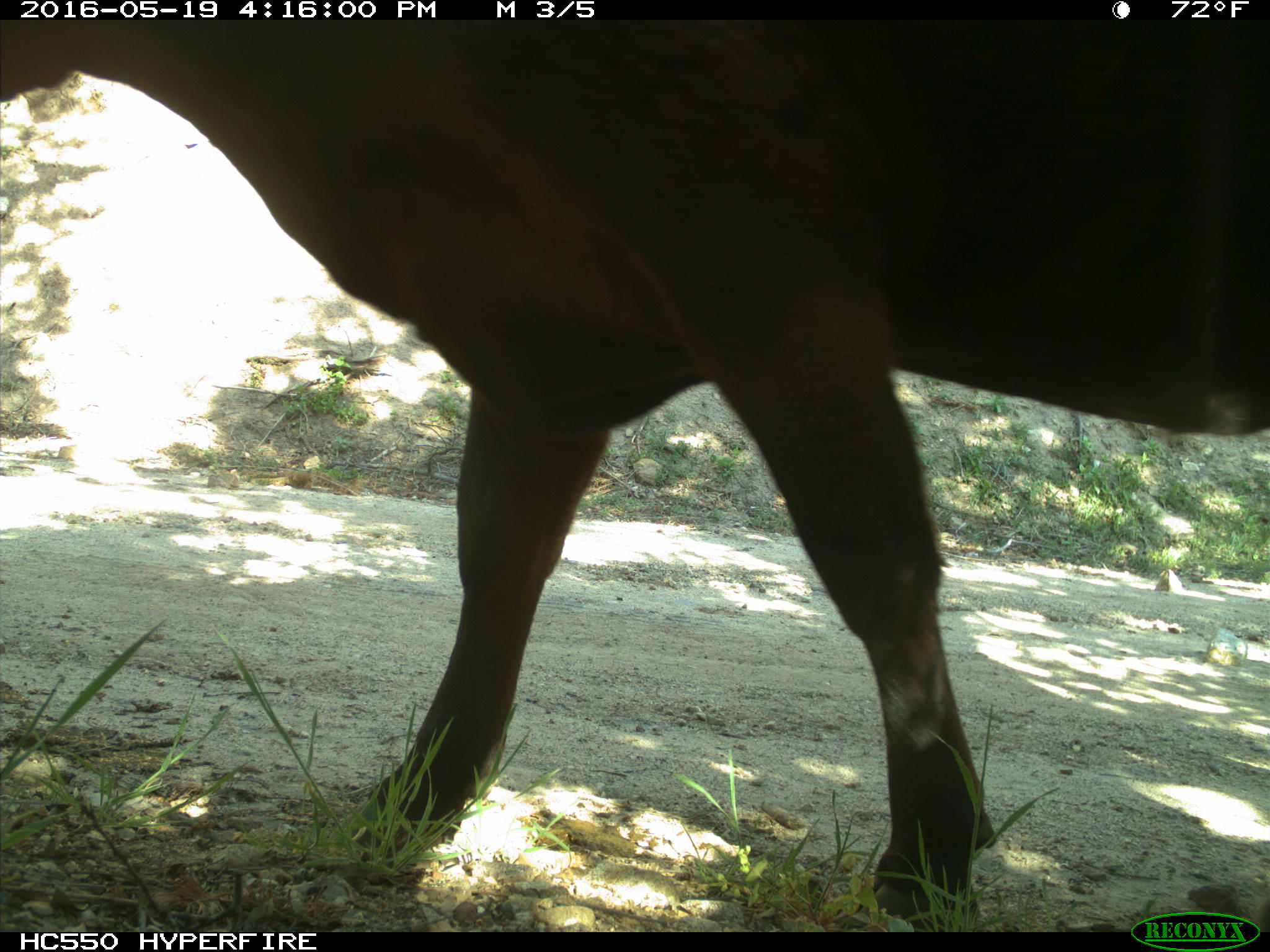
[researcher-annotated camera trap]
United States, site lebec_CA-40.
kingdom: Animalia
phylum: Chordata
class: Mammalia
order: Artiodactyla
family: Bovidae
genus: Bos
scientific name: Bos taurus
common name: domestic cow